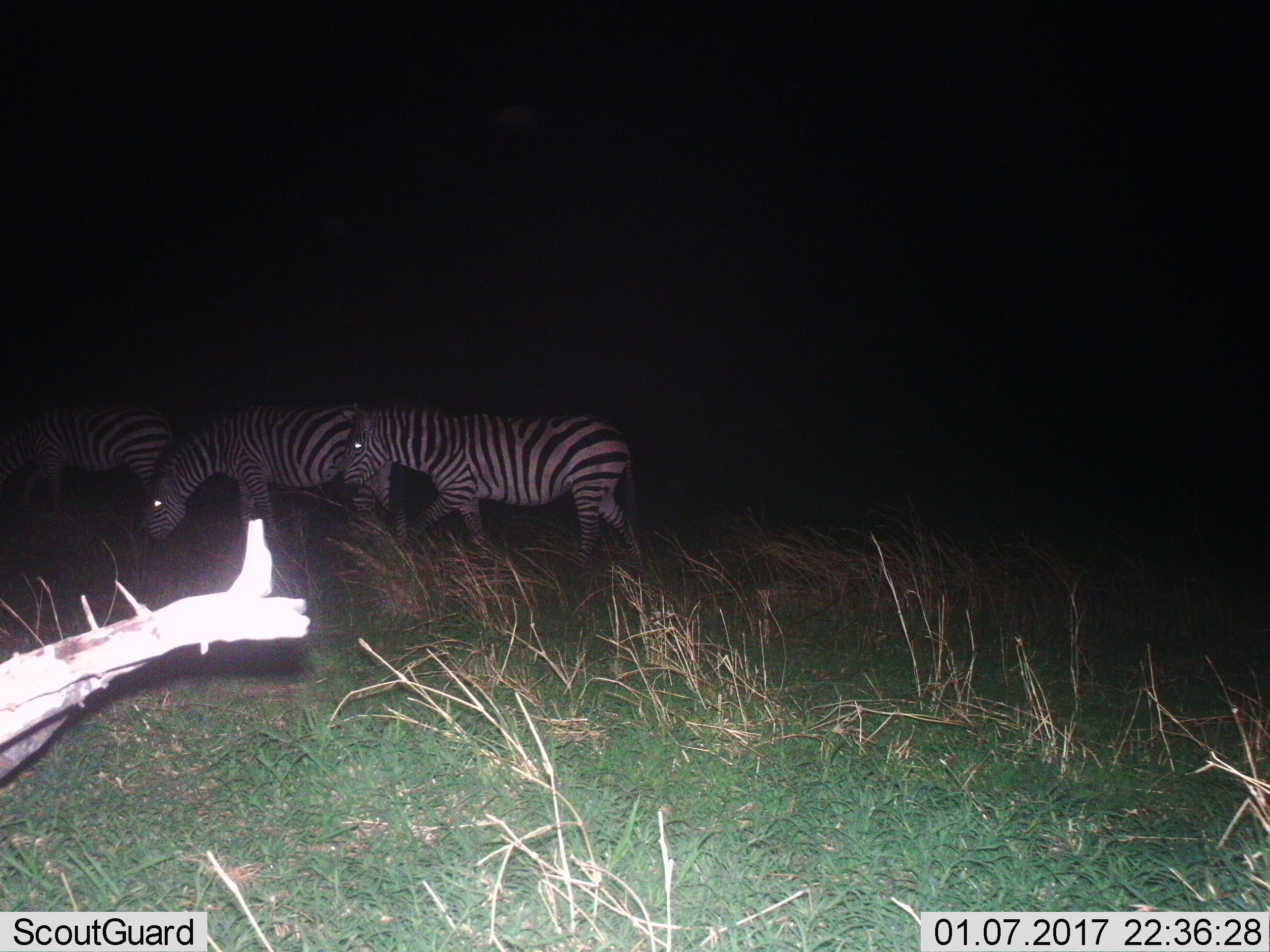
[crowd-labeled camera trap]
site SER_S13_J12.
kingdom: Animalia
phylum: Chordata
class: Mammalia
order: Perissodactyla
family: Equidae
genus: Equus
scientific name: Equus quagga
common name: plains zebra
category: zebraplains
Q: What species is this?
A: Zebraplains (plains zebra) (Equus quagga).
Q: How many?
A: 3.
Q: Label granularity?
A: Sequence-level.